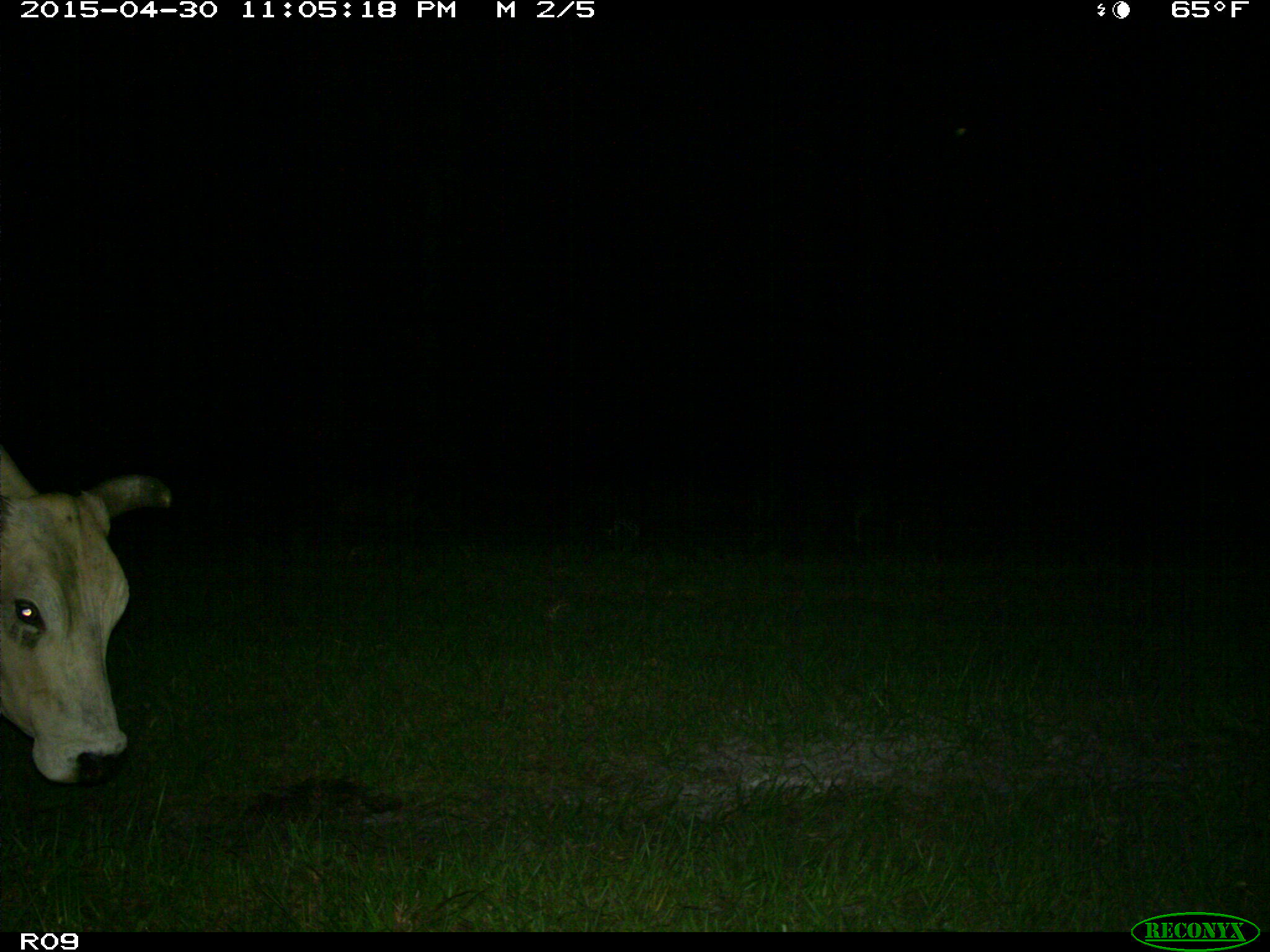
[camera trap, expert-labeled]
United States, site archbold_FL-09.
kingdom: Animalia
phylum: Chordata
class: Mammalia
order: Artiodactyla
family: Bovidae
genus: Bos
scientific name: Bos taurus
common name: domestic cow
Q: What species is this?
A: Bos taurus (domestic cow).